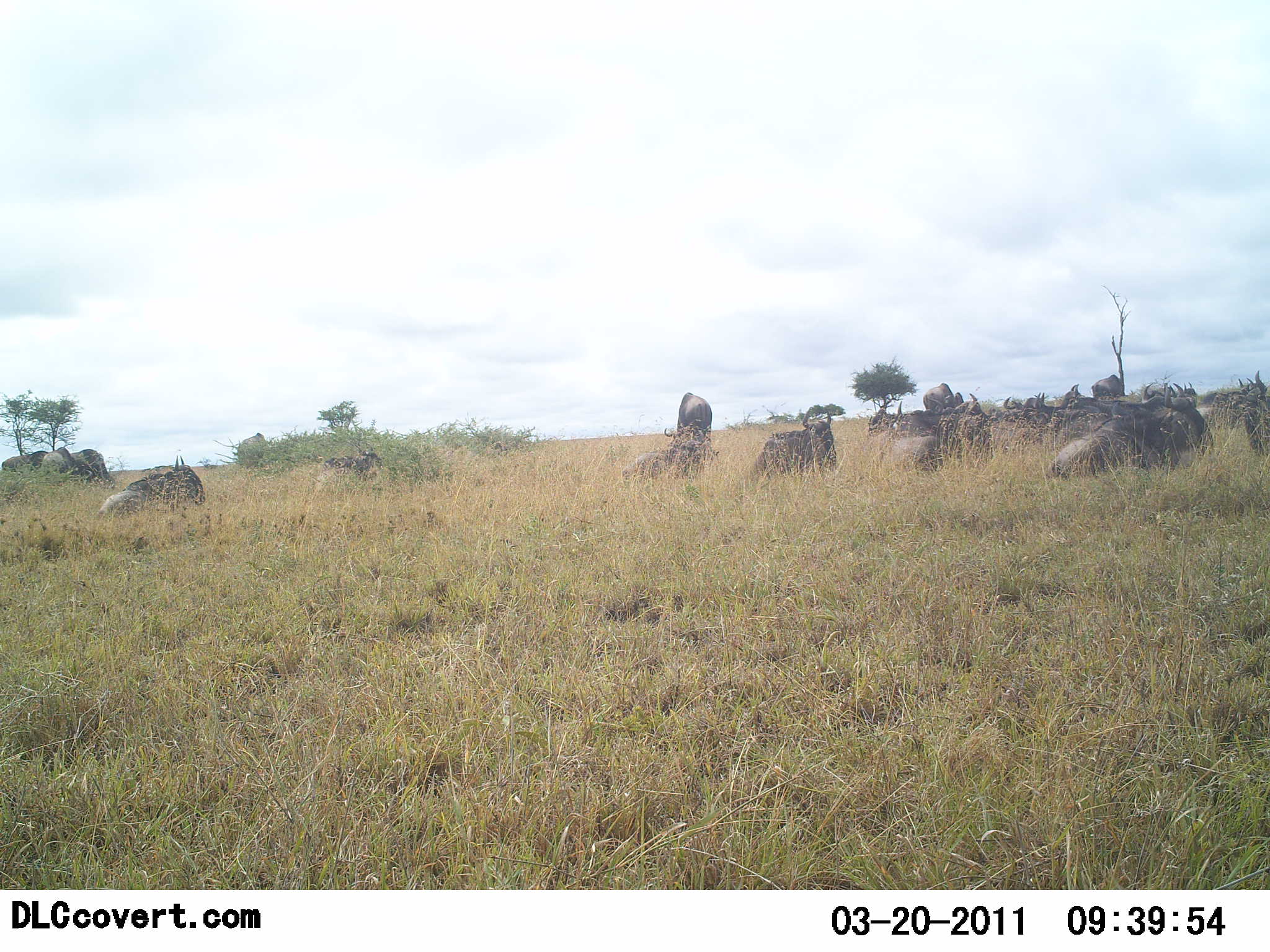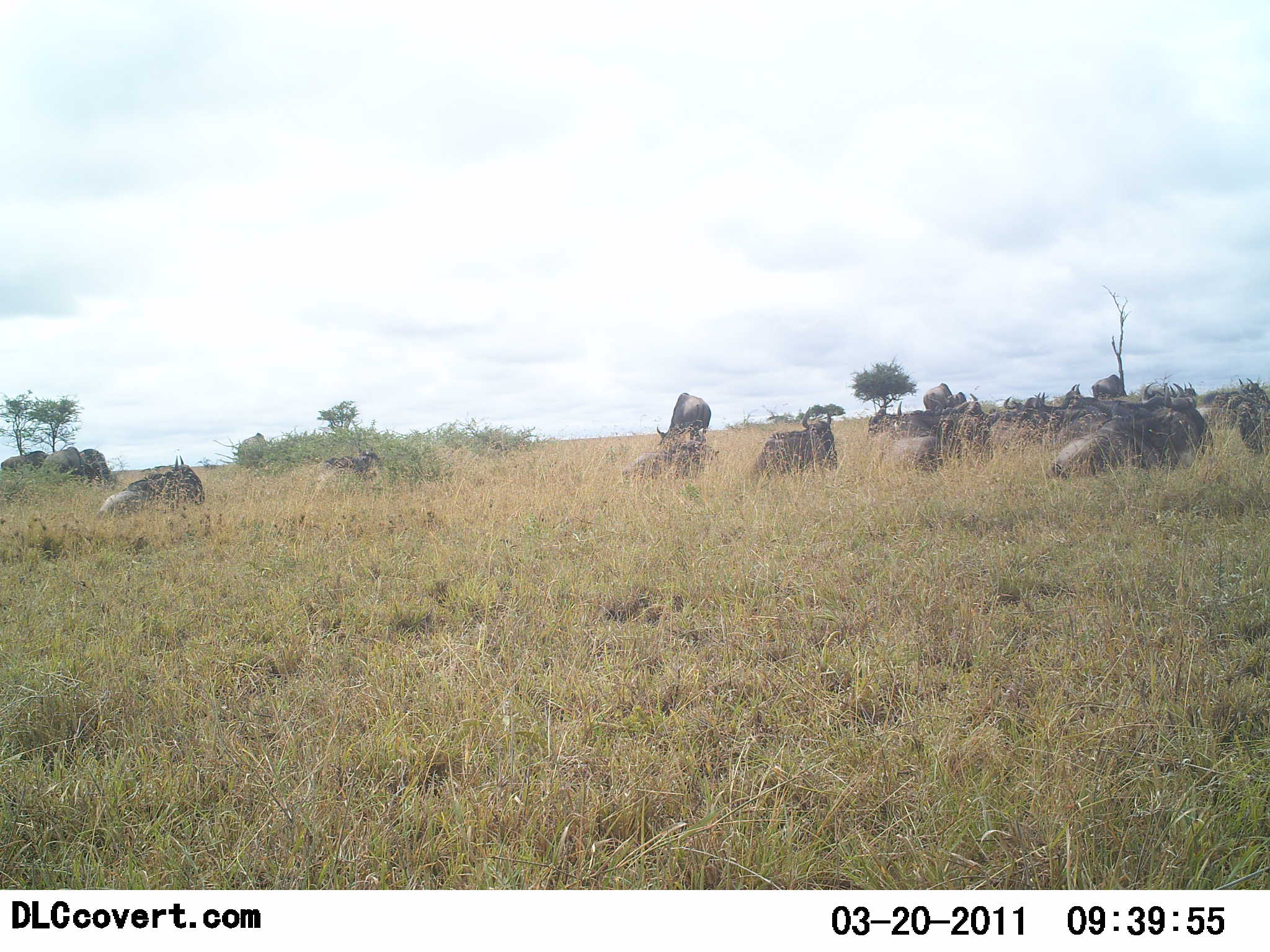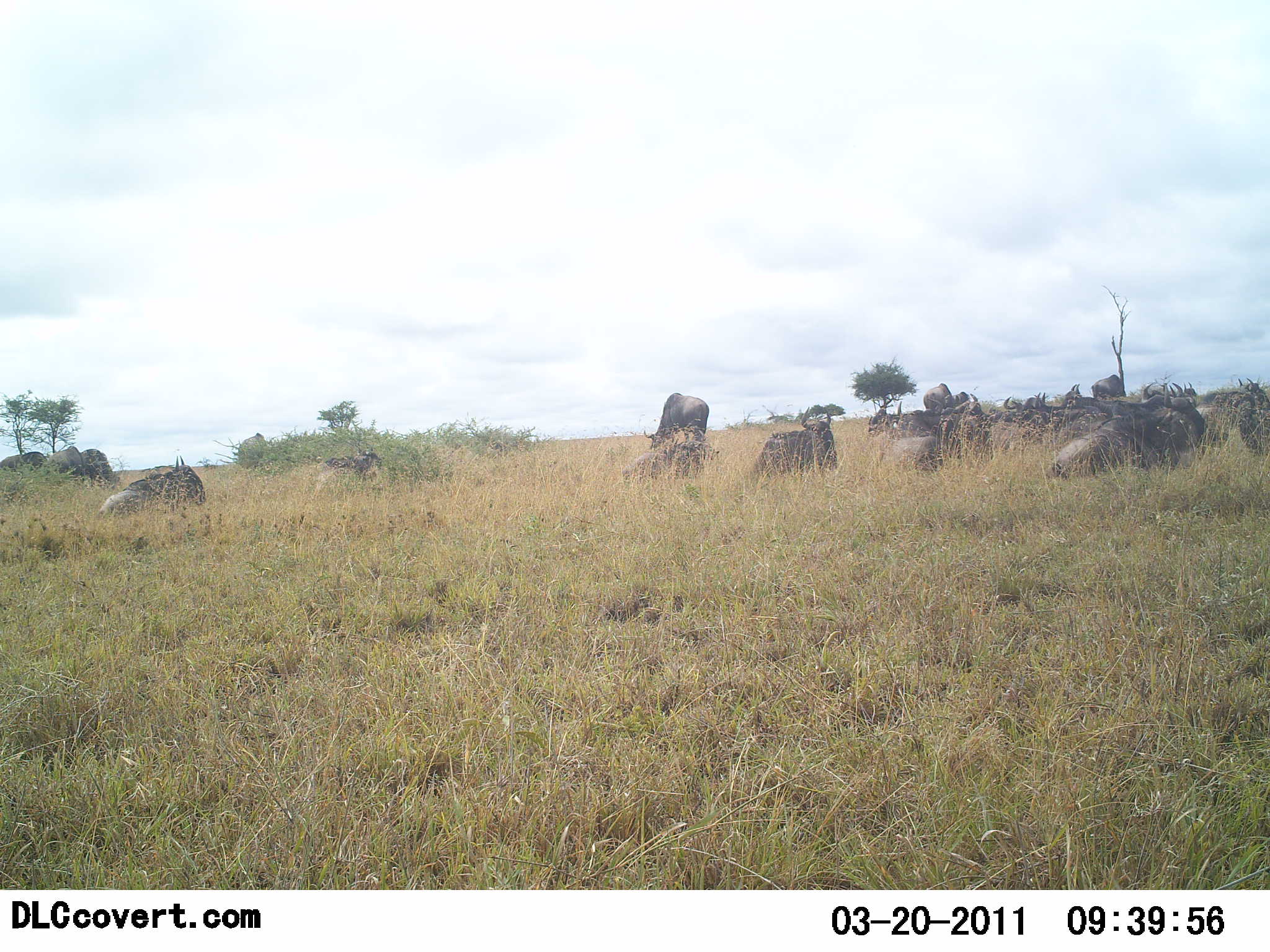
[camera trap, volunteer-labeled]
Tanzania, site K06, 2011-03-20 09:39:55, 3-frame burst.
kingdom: Animalia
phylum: Chordata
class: Mammalia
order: Artiodactyla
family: Bovidae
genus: Connochaetes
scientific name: Connochaetes taurinus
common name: blue wildebeest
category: wildebeest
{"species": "wildebeest (blue wildebeest) (Connochaetes taurinus)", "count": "11-50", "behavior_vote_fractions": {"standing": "36%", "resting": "91%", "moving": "0%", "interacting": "9%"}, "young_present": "0%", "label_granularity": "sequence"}